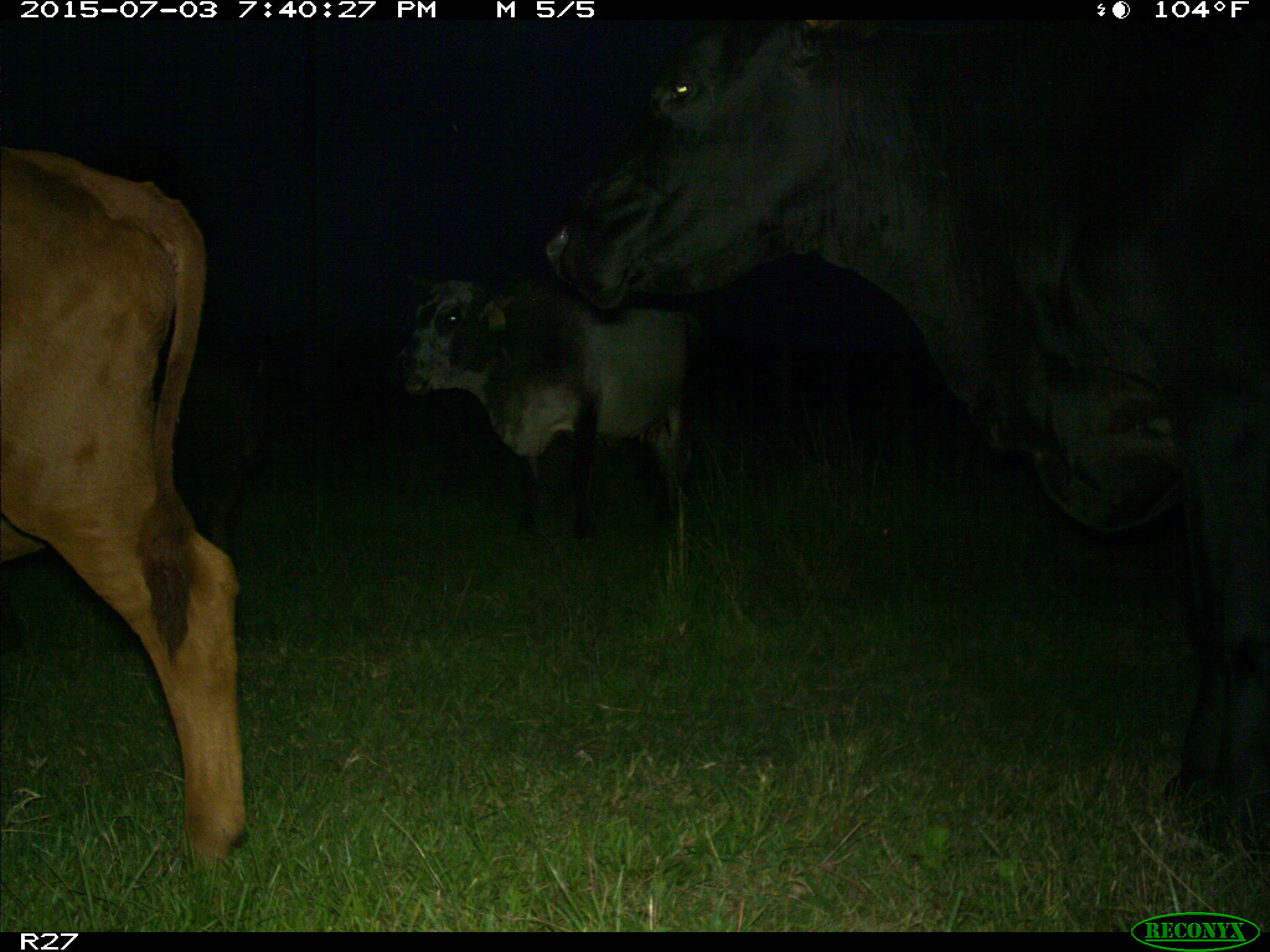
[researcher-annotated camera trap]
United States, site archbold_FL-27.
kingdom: Animalia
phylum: Chordata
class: Mammalia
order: Artiodactyla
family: Bovidae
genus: Bos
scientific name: Bos taurus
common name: domestic cow